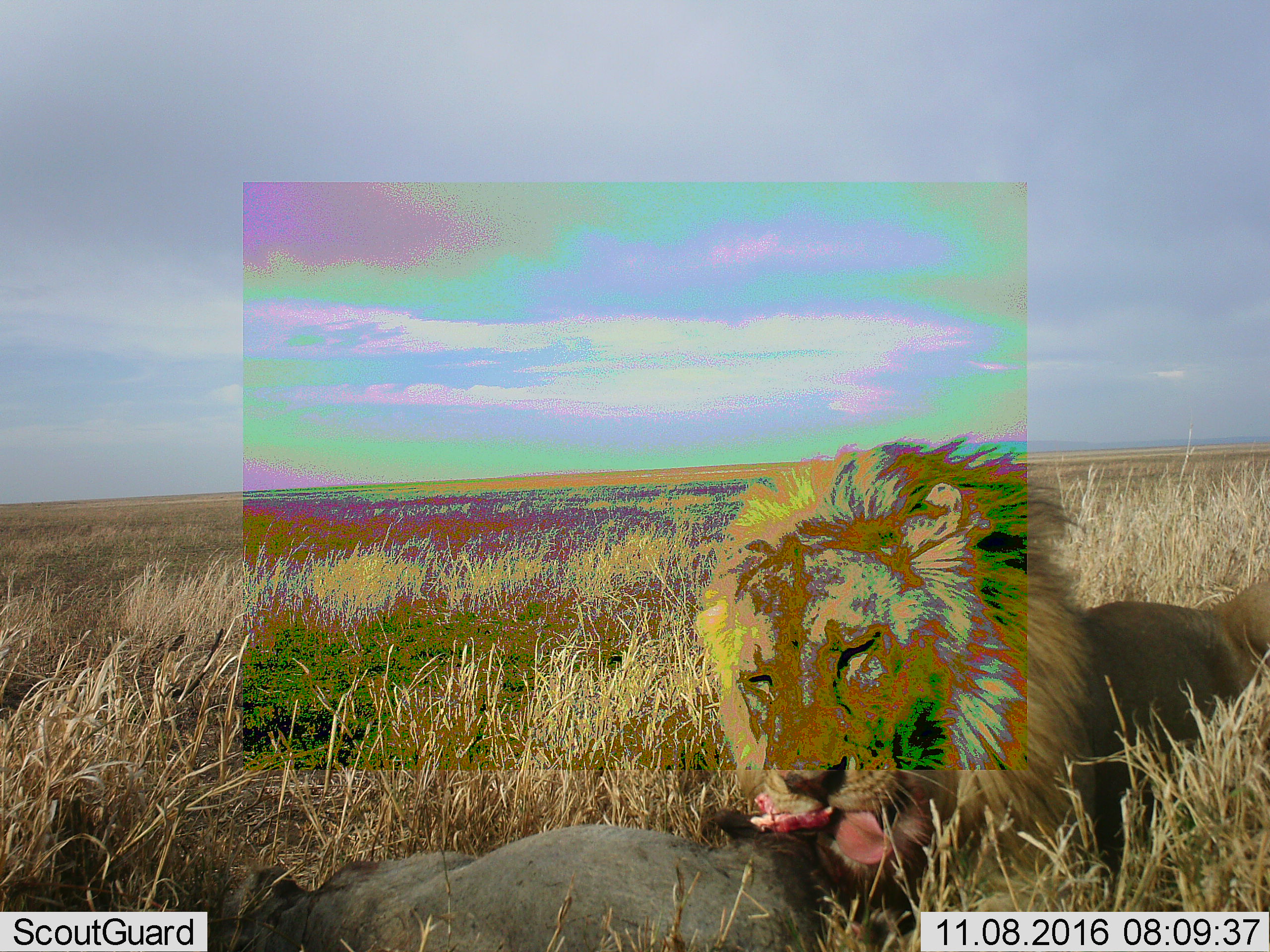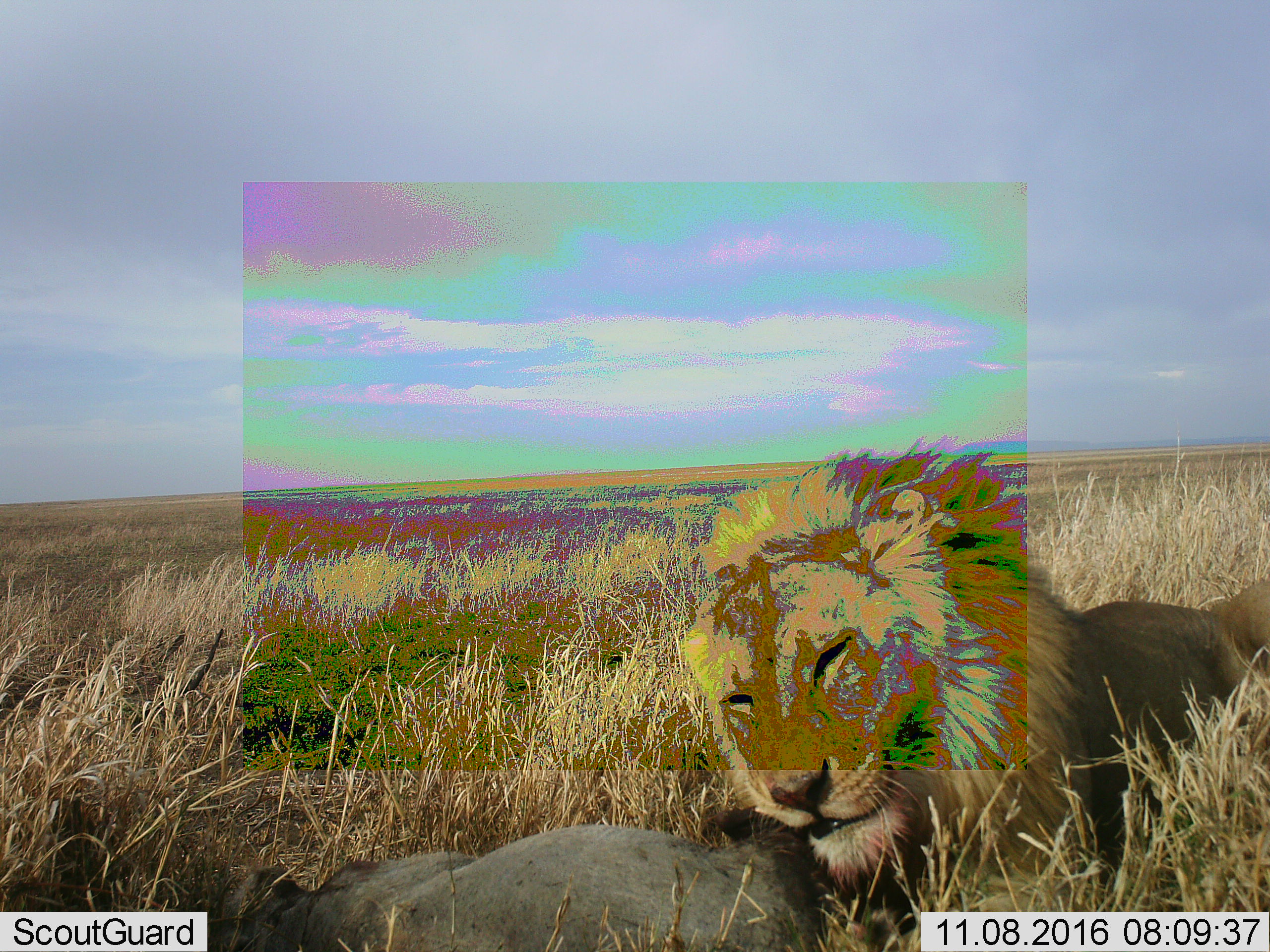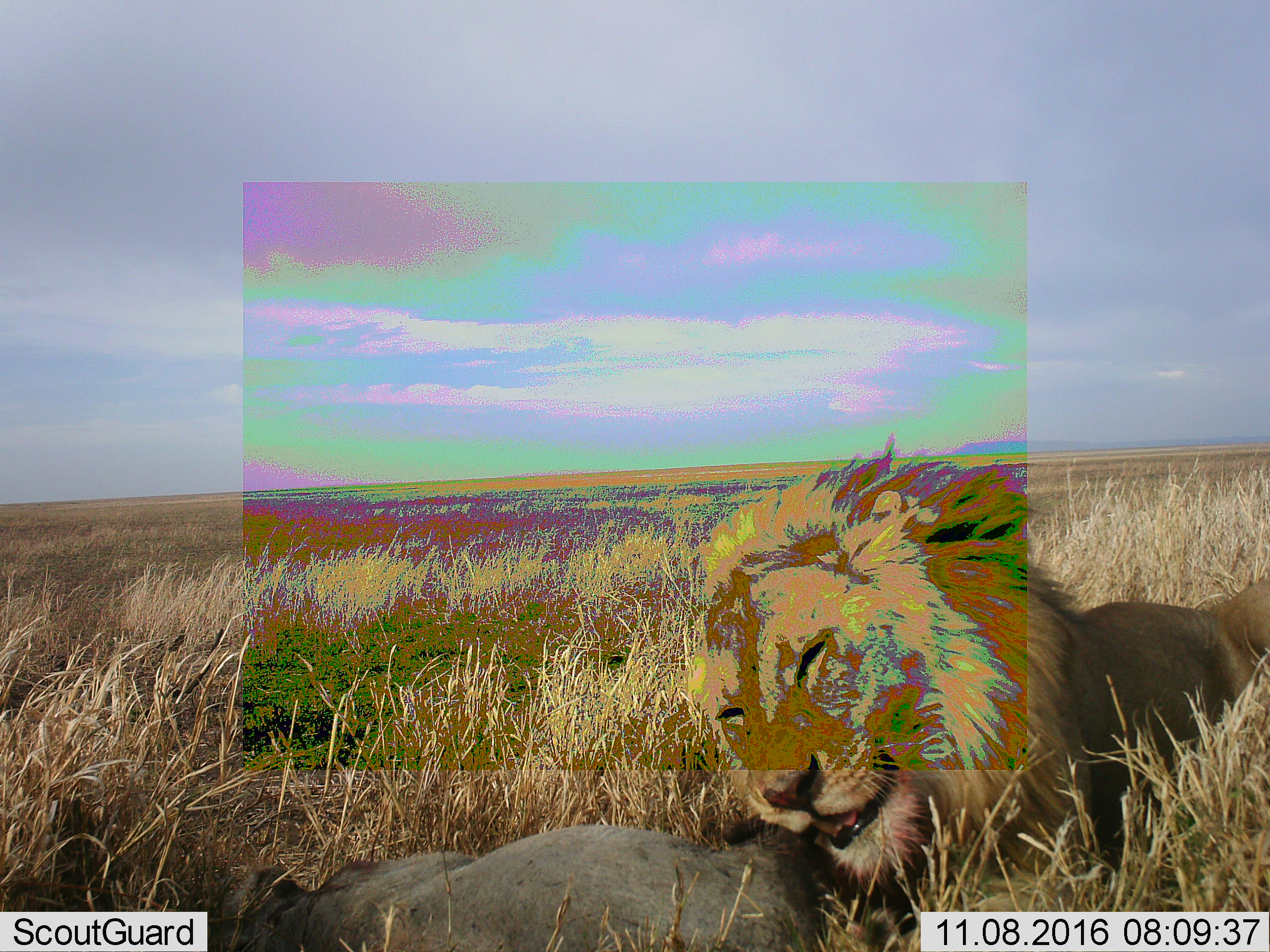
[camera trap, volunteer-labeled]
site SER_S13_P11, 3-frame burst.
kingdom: Animalia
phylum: Chordata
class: Mammalia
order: Carnivora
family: Felidae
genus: Panthera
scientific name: Panthera leo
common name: lion male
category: lionmale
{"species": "lionmale (lion male) (Panthera leo)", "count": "1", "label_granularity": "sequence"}